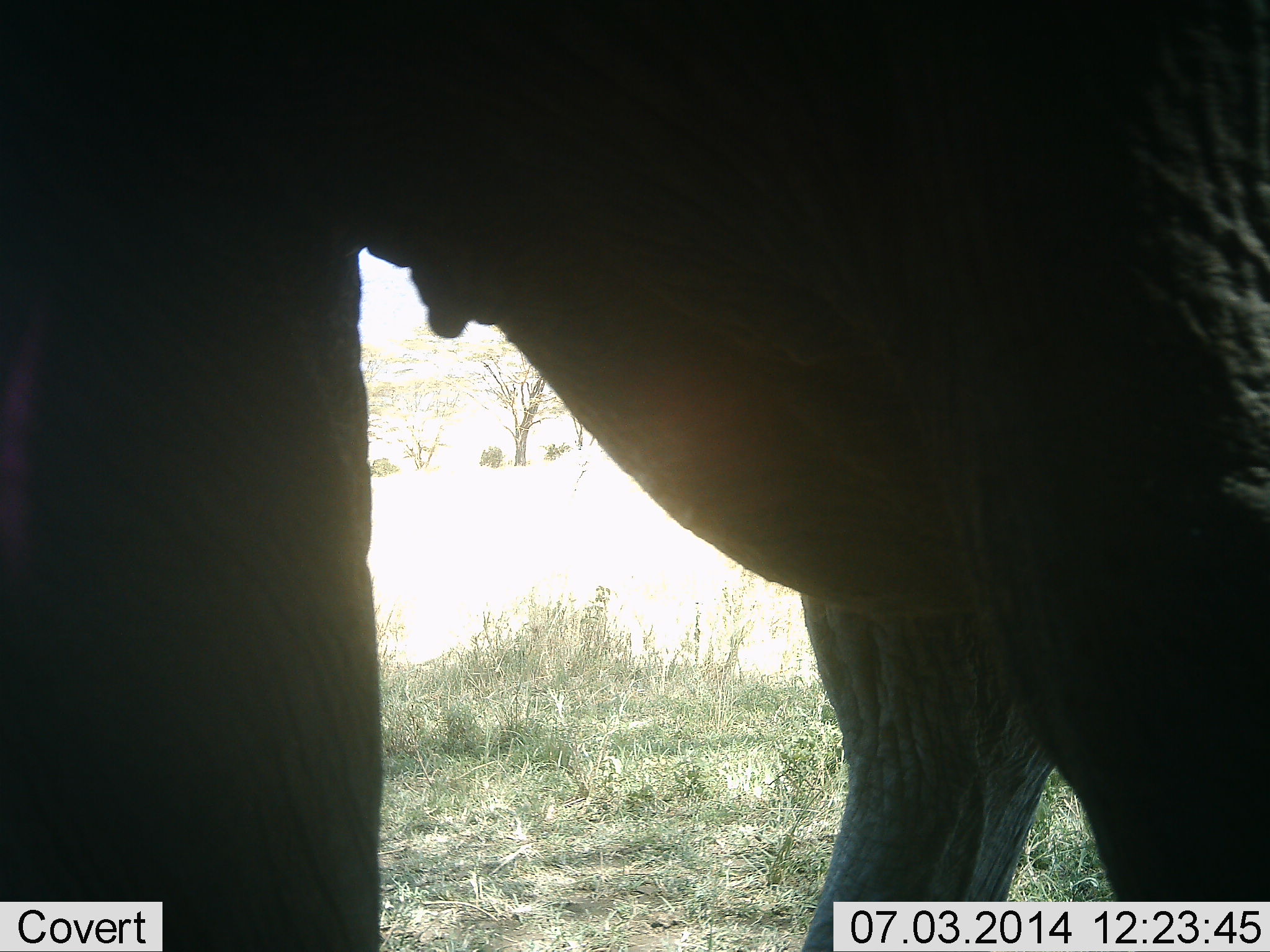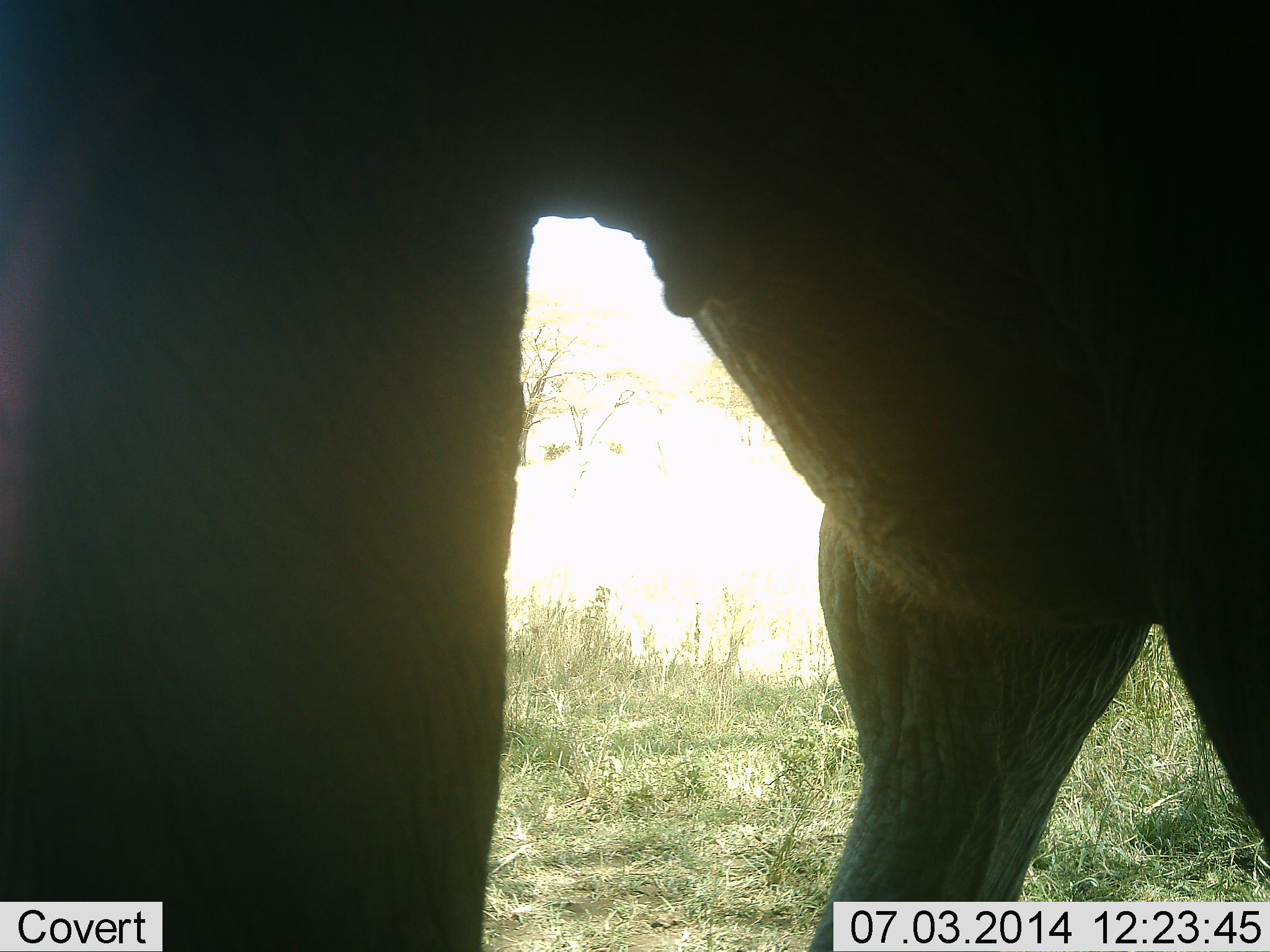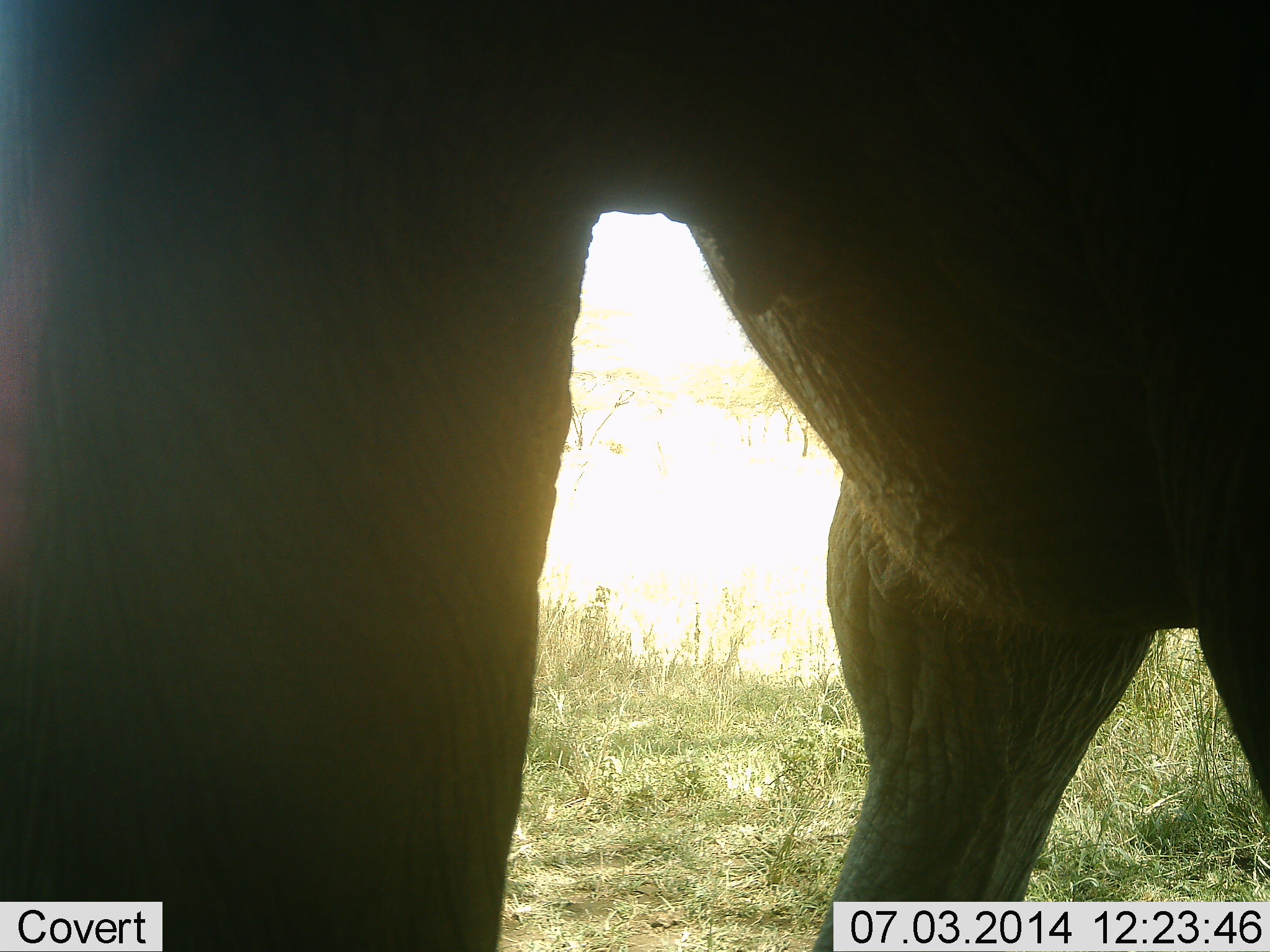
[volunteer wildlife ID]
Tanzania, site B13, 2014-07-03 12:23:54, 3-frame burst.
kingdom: Animalia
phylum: Chordata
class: Mammalia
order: Proboscidea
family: Elephantidae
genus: Loxodonta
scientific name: Loxodonta africana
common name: african bush elephant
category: elephant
Elephant (african bush elephant) (Loxodonta africana), count 1. Behavior (volunteer vote fractions): standing 50%, resting 0%, moving 50%, interacting 0%. Young present (vote fraction): 0%. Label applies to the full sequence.